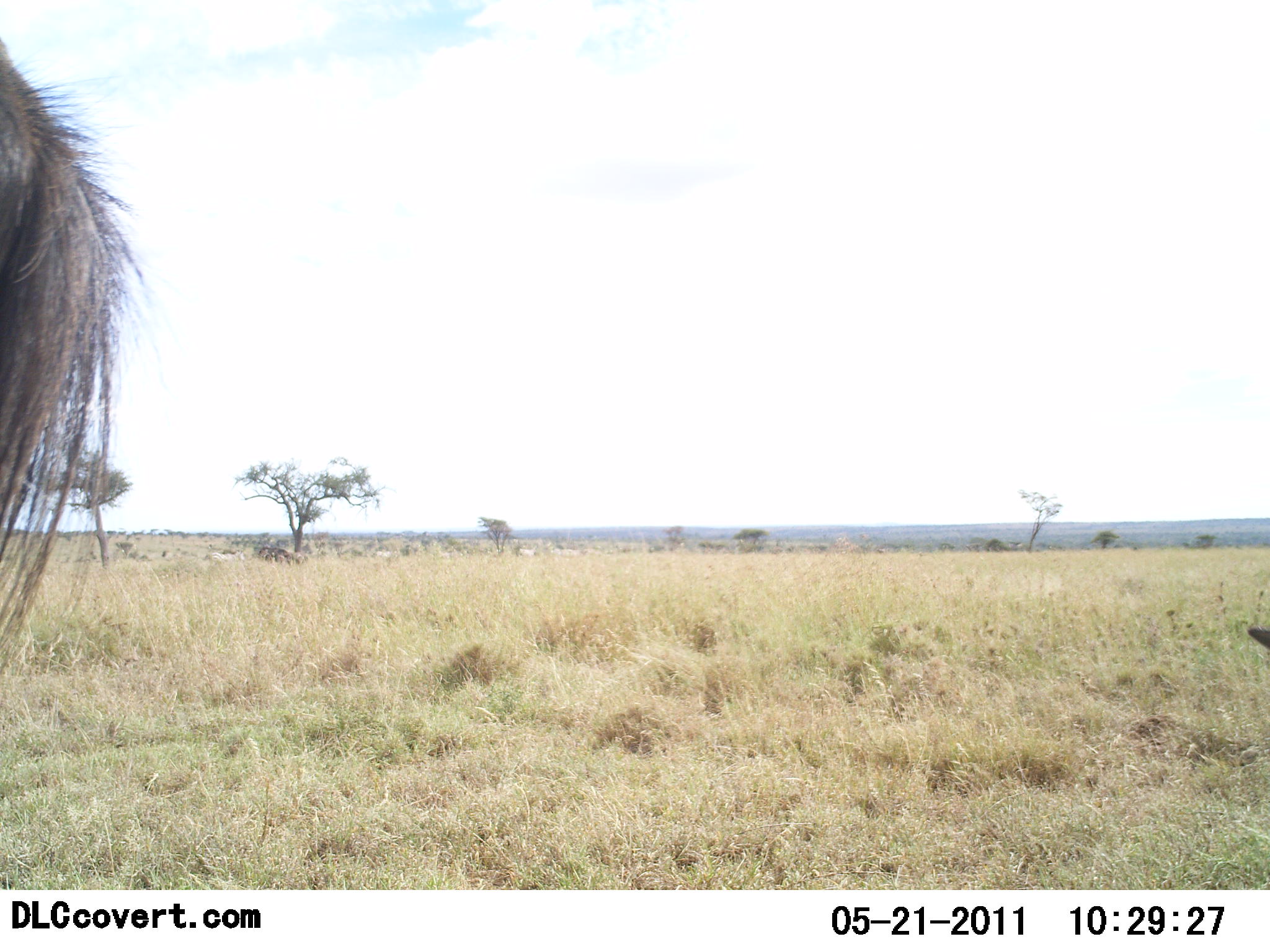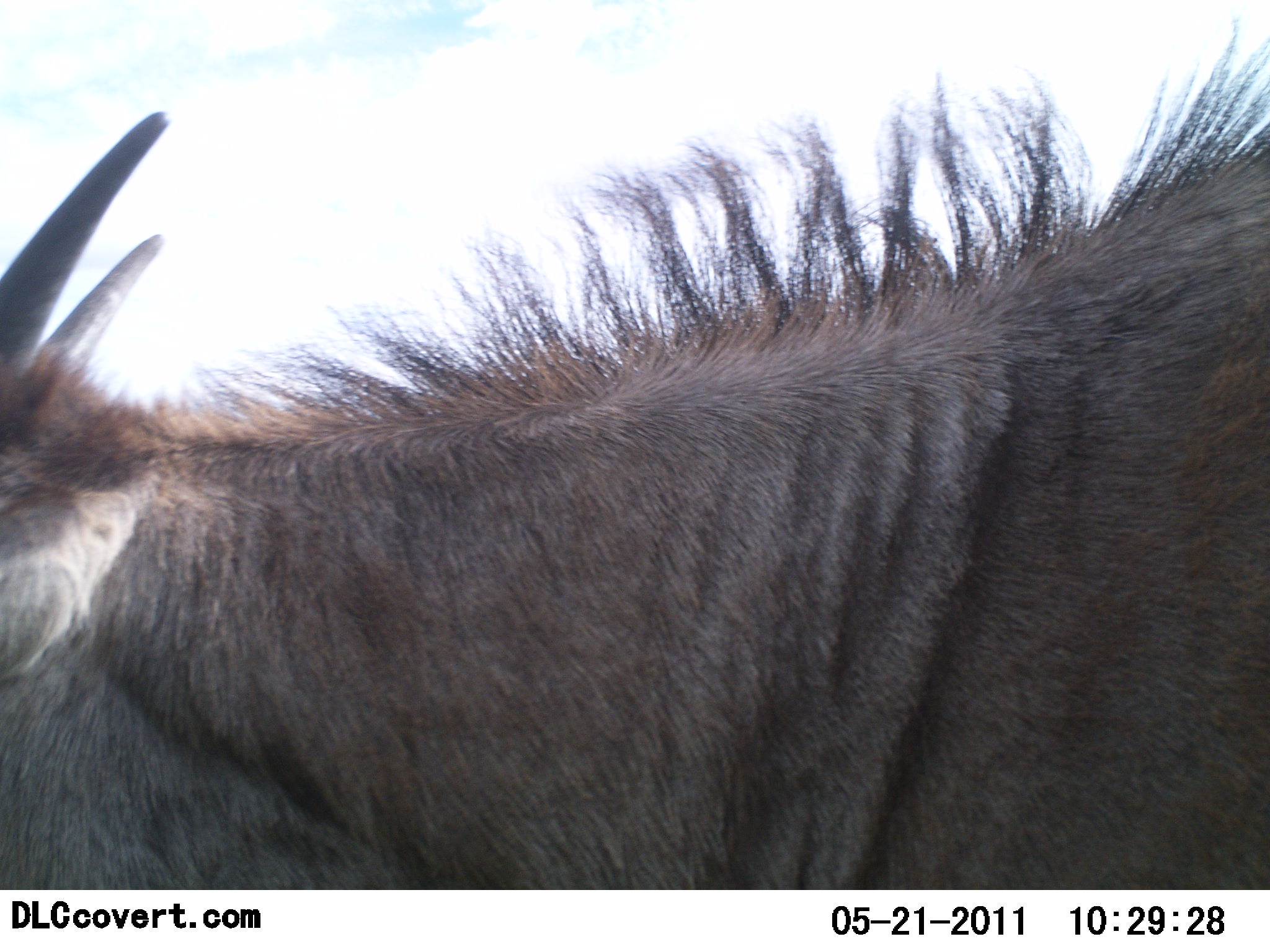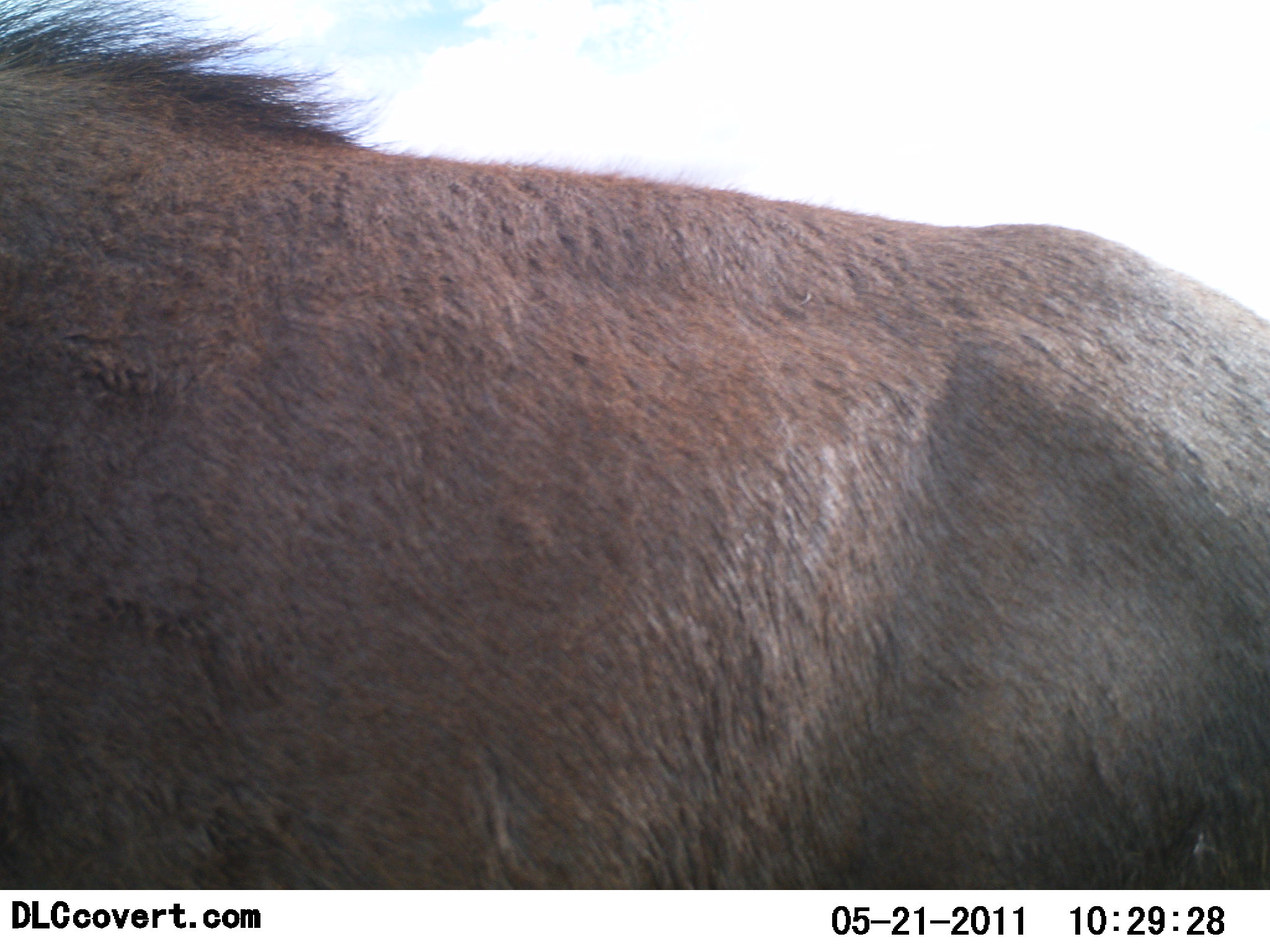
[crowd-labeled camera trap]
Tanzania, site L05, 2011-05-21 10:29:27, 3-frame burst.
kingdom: Animalia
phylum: Chordata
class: Mammalia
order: Artiodactyla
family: Bovidae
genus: Connochaetes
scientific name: Connochaetes taurinus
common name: blue wildebeest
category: wildebeest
Wildebeest (blue wildebeest) (Connochaetes taurinus), count 1. Behavior (volunteer vote fractions): standing 8%, resting 0%, moving 92%, interacting 0%. Young present (vote fraction): 0%. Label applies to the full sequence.